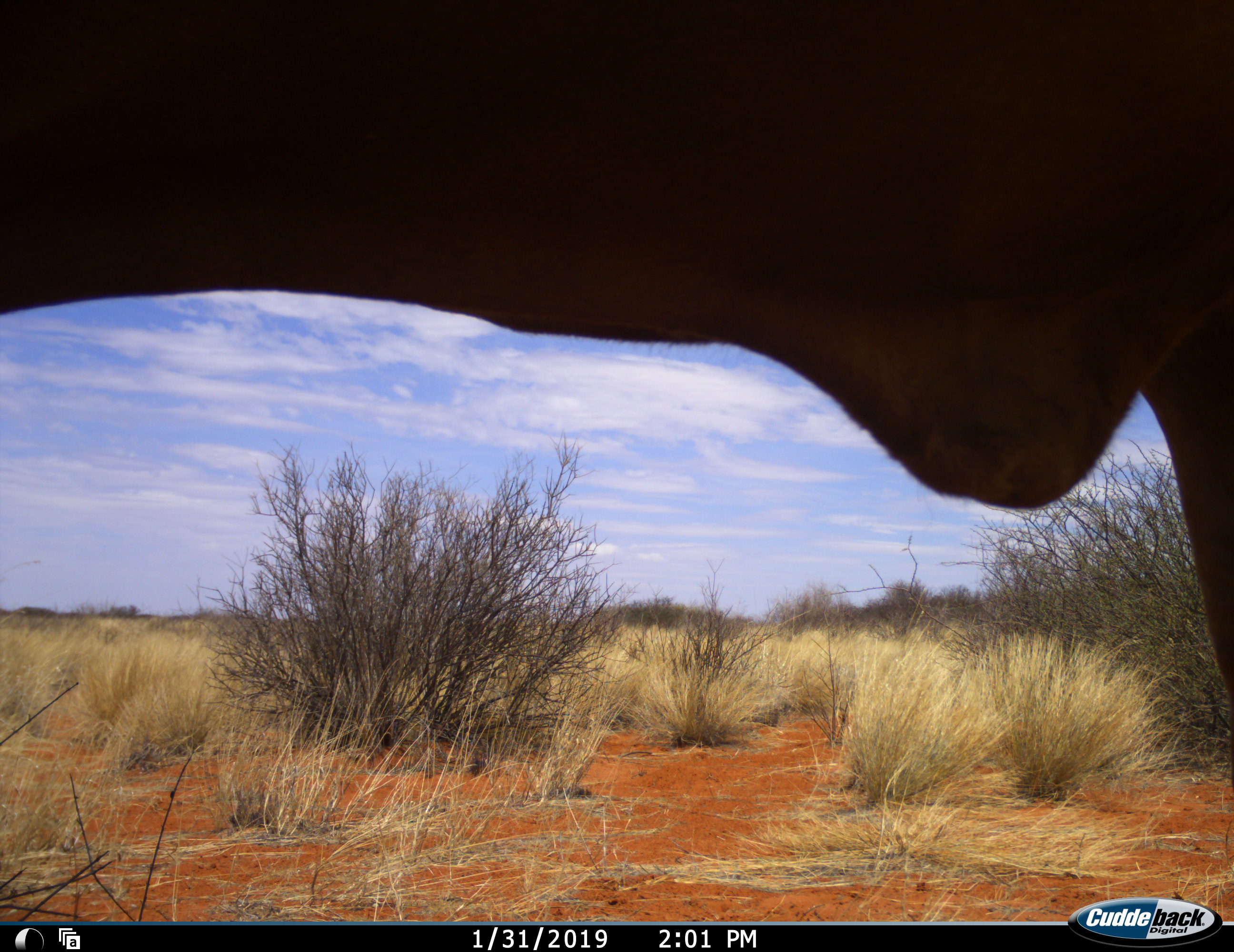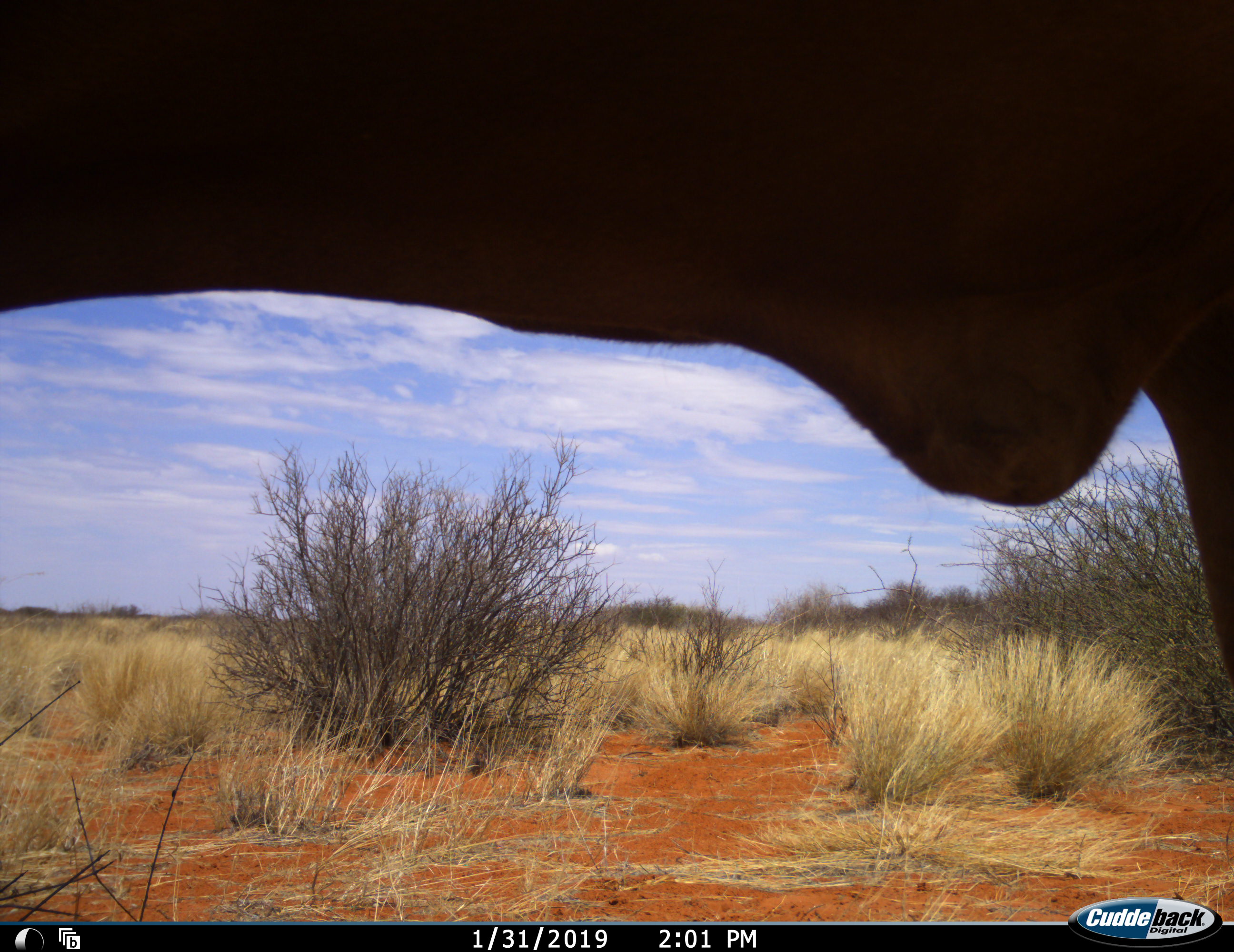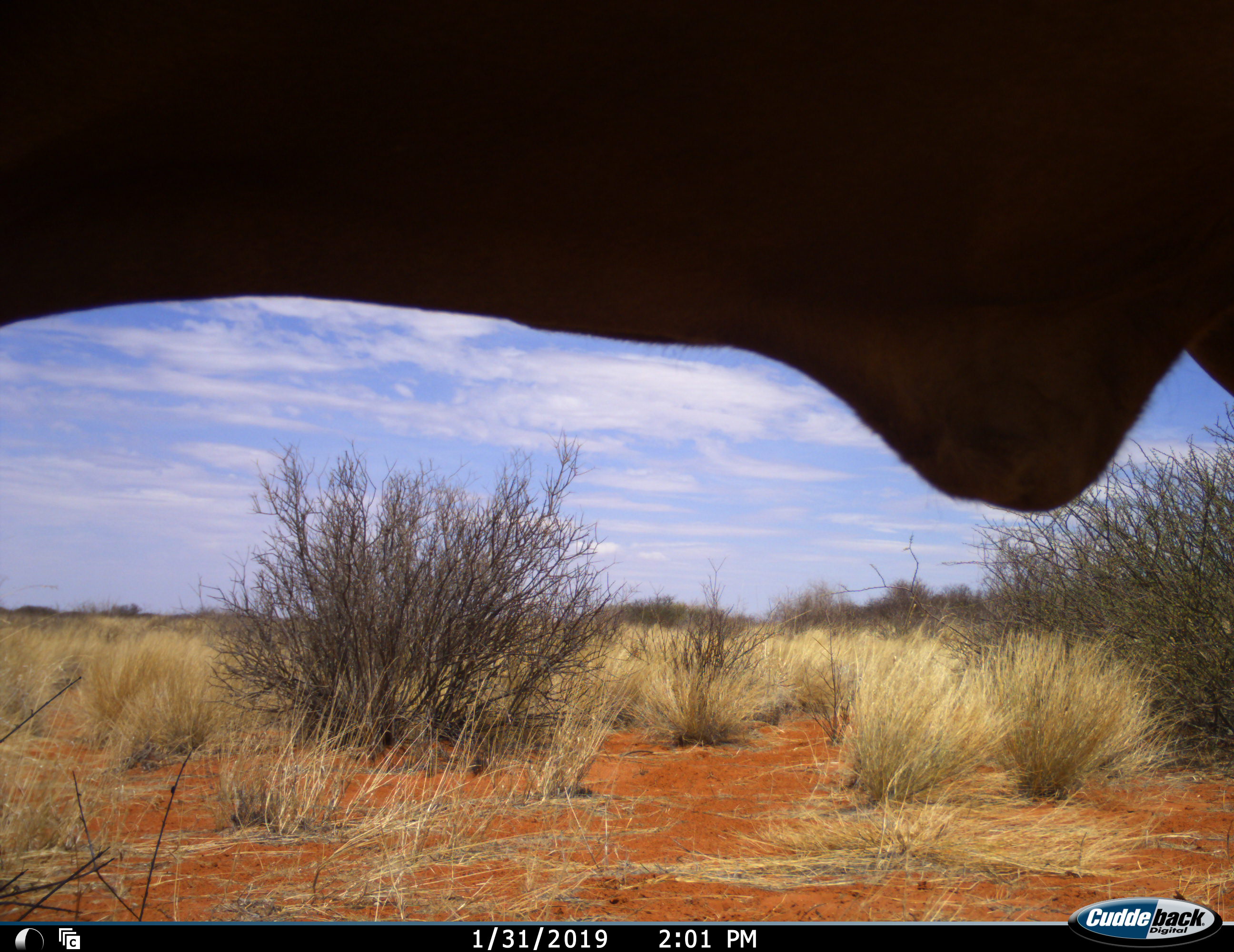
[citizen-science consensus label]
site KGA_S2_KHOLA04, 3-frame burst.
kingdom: Animalia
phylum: Chordata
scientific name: Vertebrata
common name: domestic animal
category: domesticanimal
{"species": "domesticanimal (domestic animal) (Vertebrata)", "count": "1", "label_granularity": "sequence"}